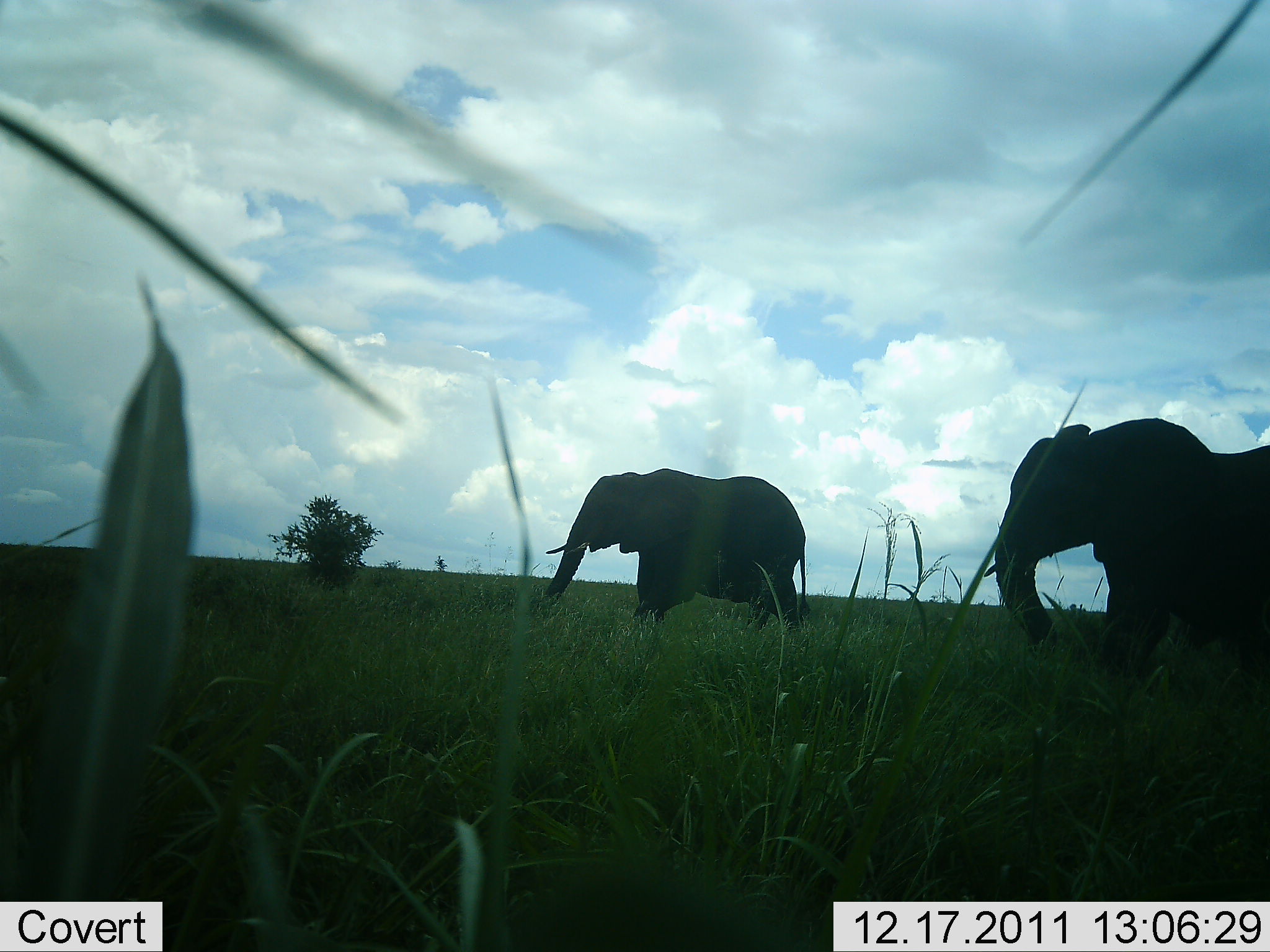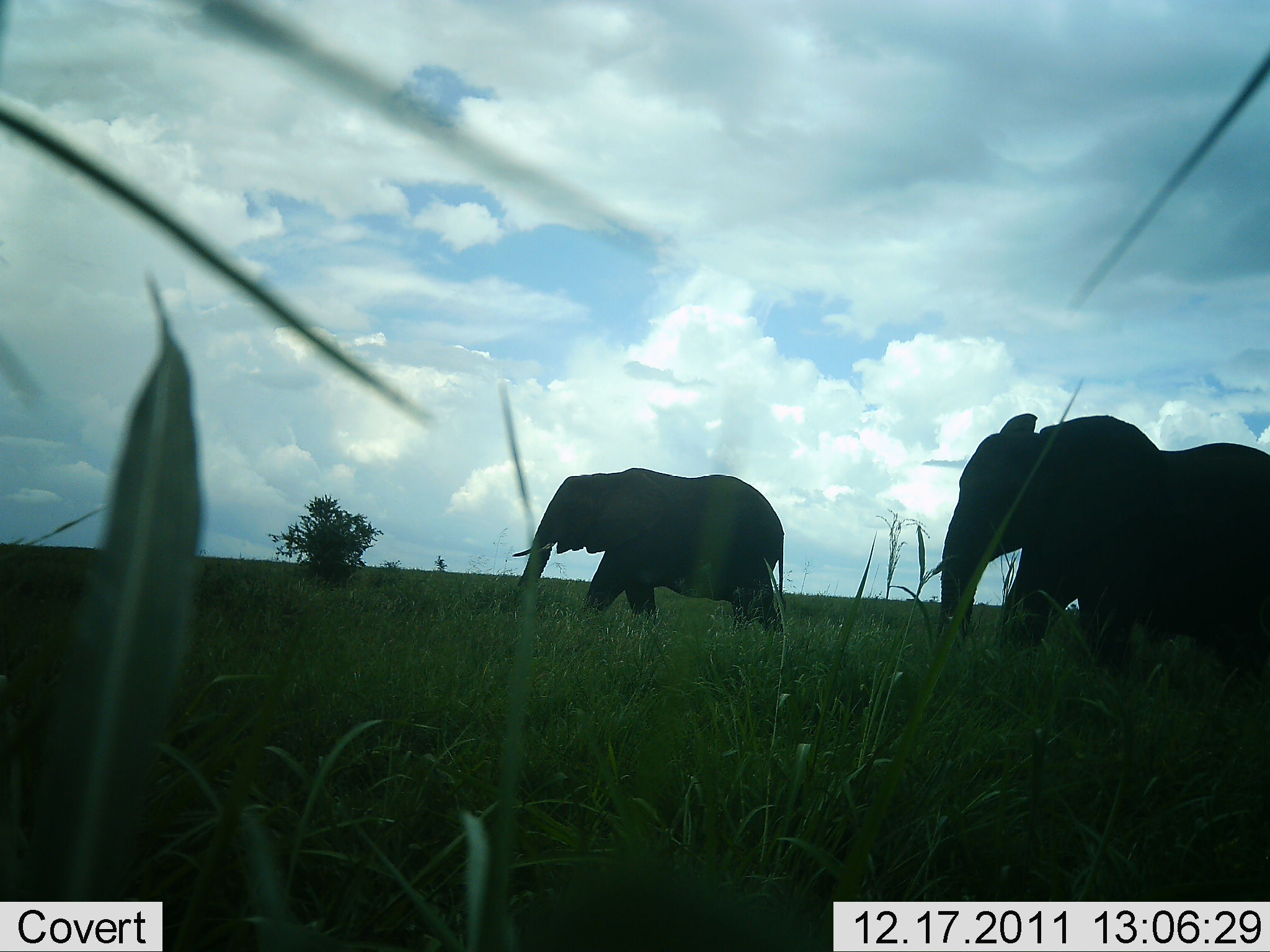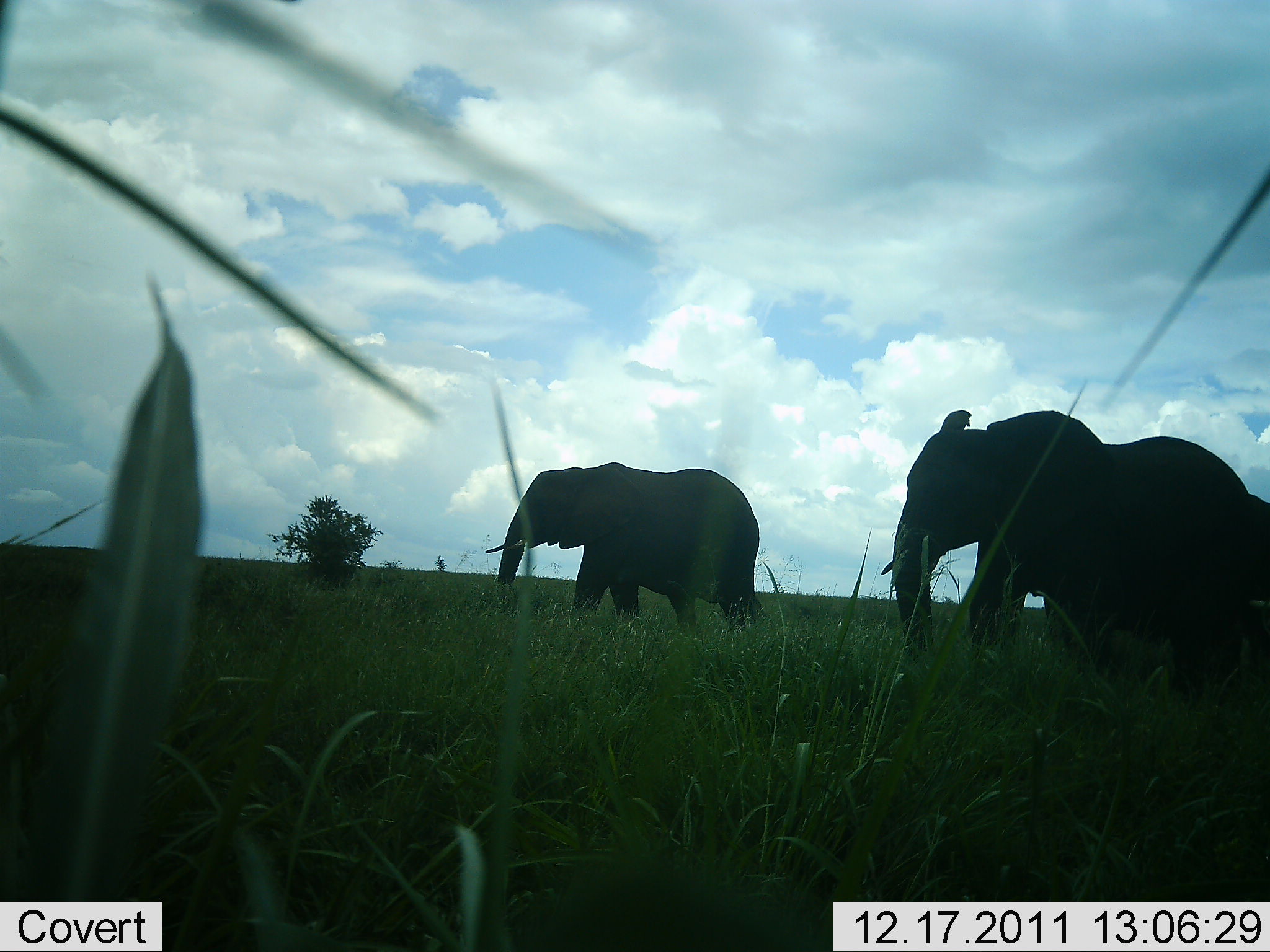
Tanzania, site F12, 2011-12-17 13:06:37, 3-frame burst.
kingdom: Animalia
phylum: Chordata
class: Mammalia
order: Proboscidea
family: Elephantidae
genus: Loxodonta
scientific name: Loxodonta africana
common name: african bush elephant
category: elephant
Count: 3.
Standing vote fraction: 0%.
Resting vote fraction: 0%.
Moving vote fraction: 100%.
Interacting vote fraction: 0%.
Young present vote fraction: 0%.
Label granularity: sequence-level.